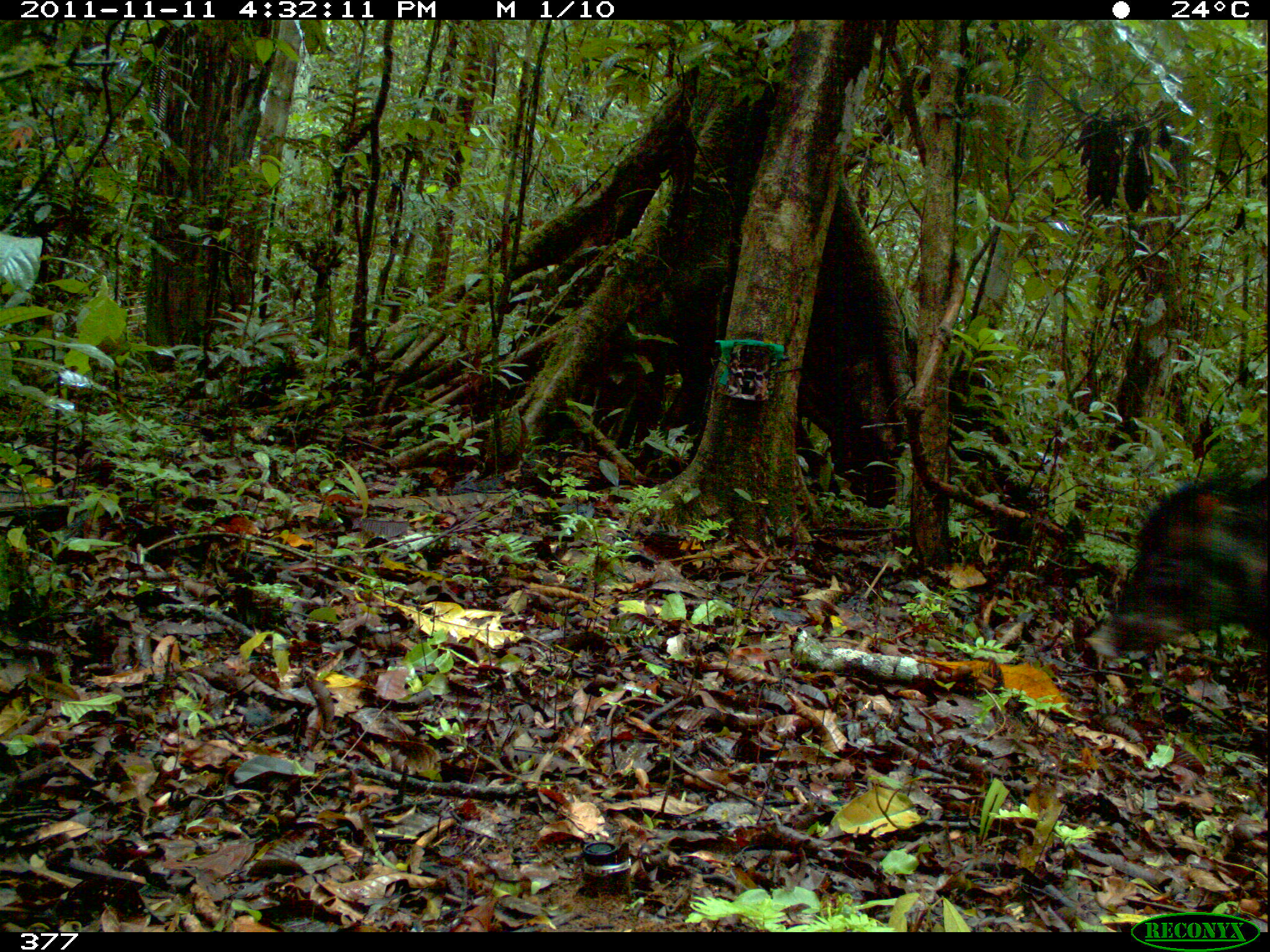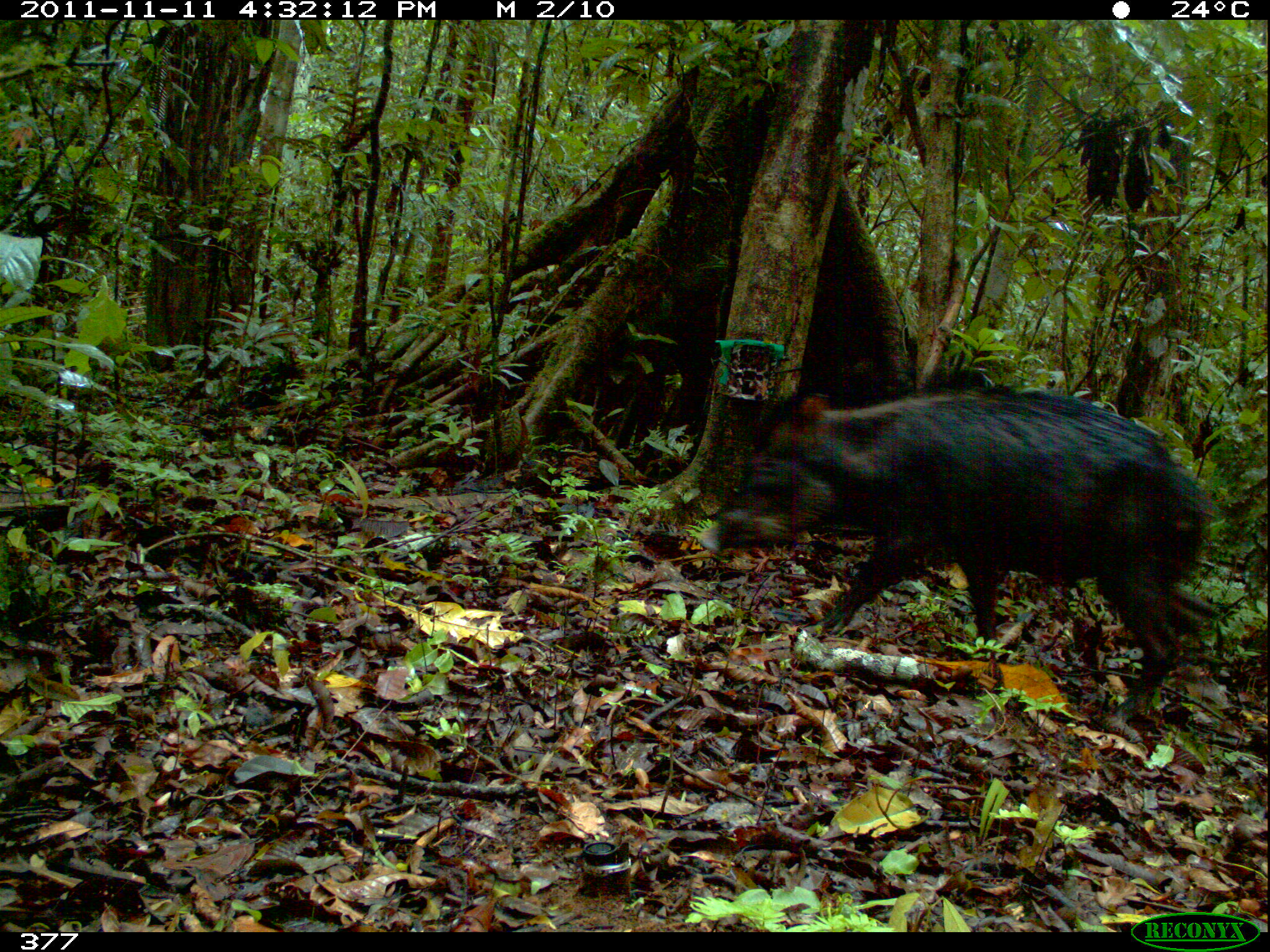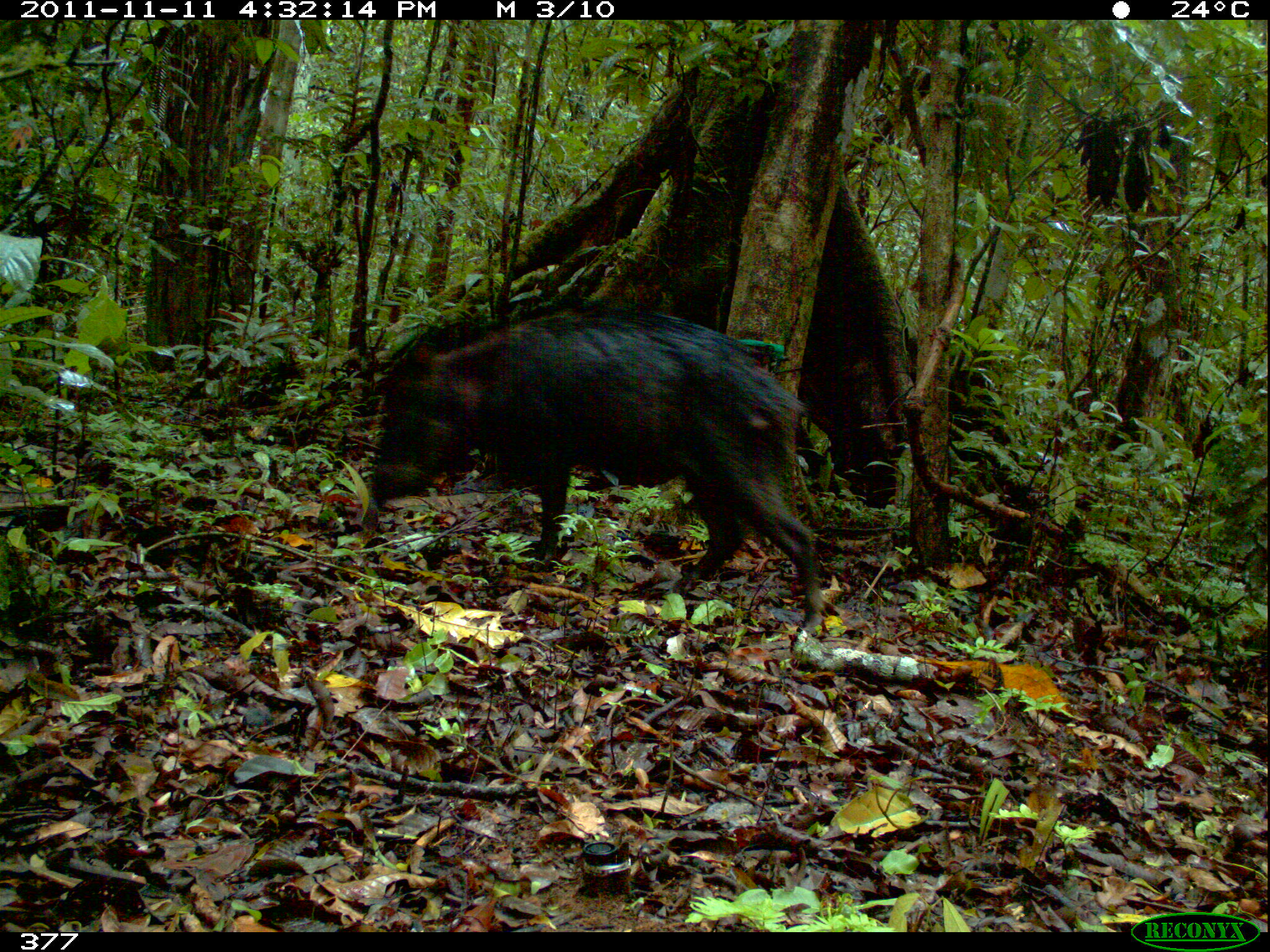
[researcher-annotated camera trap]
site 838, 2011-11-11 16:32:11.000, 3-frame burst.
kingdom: Animalia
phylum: Chordata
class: Mammalia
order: Artiodactyla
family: Tayassuidae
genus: Tayassu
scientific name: Tayassu pecari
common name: white-lipped peccary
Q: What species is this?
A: Tayassu pecari (white-lipped peccary).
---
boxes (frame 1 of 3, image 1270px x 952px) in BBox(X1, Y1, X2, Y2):
tayassu pecari: BBox(1077, 462, 1262, 670)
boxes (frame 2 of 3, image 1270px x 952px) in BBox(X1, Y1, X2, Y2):
tayassu pecari: BBox(693, 382, 1208, 727)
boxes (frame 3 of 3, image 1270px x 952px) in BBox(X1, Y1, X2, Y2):
tayassu pecari: BBox(363, 293, 826, 642)